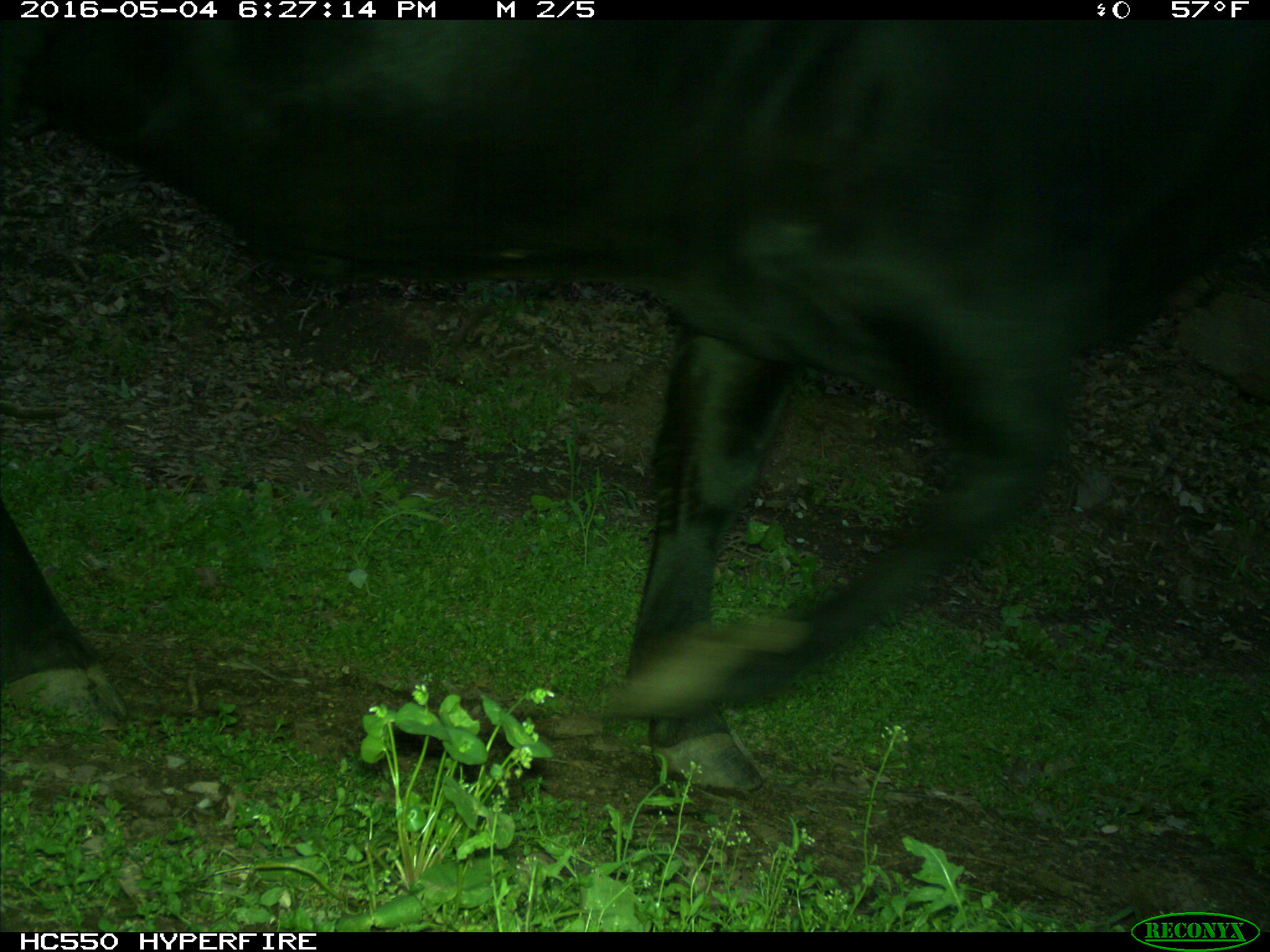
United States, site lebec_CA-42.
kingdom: Animalia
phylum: Chordata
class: Mammalia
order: Artiodactyla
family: Bovidae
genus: Bos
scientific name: Bos taurus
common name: domestic cow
Bos taurus (domestic cow).